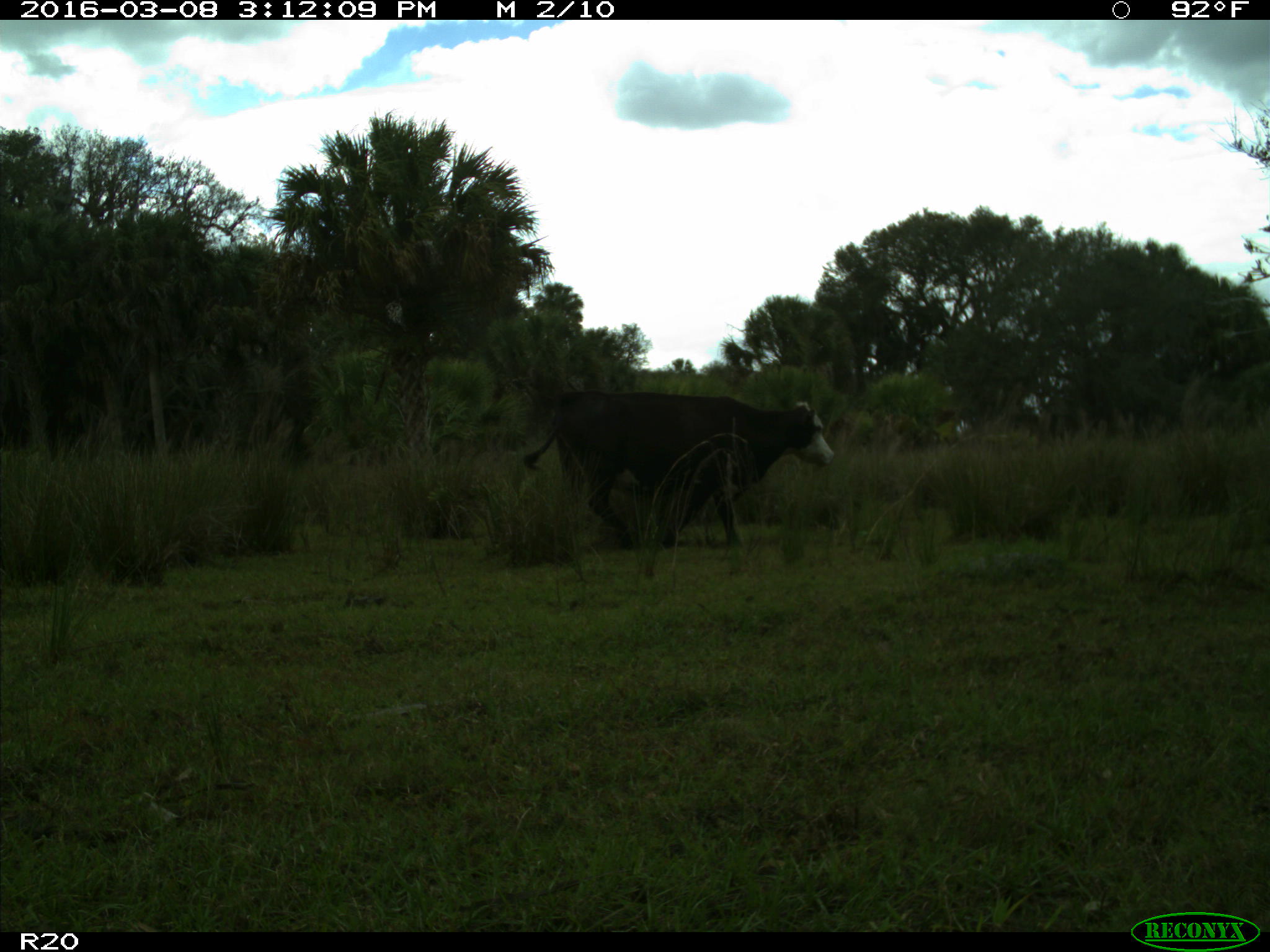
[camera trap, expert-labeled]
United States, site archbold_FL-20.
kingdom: Animalia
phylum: Chordata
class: Mammalia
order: Artiodactyla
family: Bovidae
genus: Bos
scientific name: Bos taurus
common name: domestic cow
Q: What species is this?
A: Bos taurus (domestic cow).